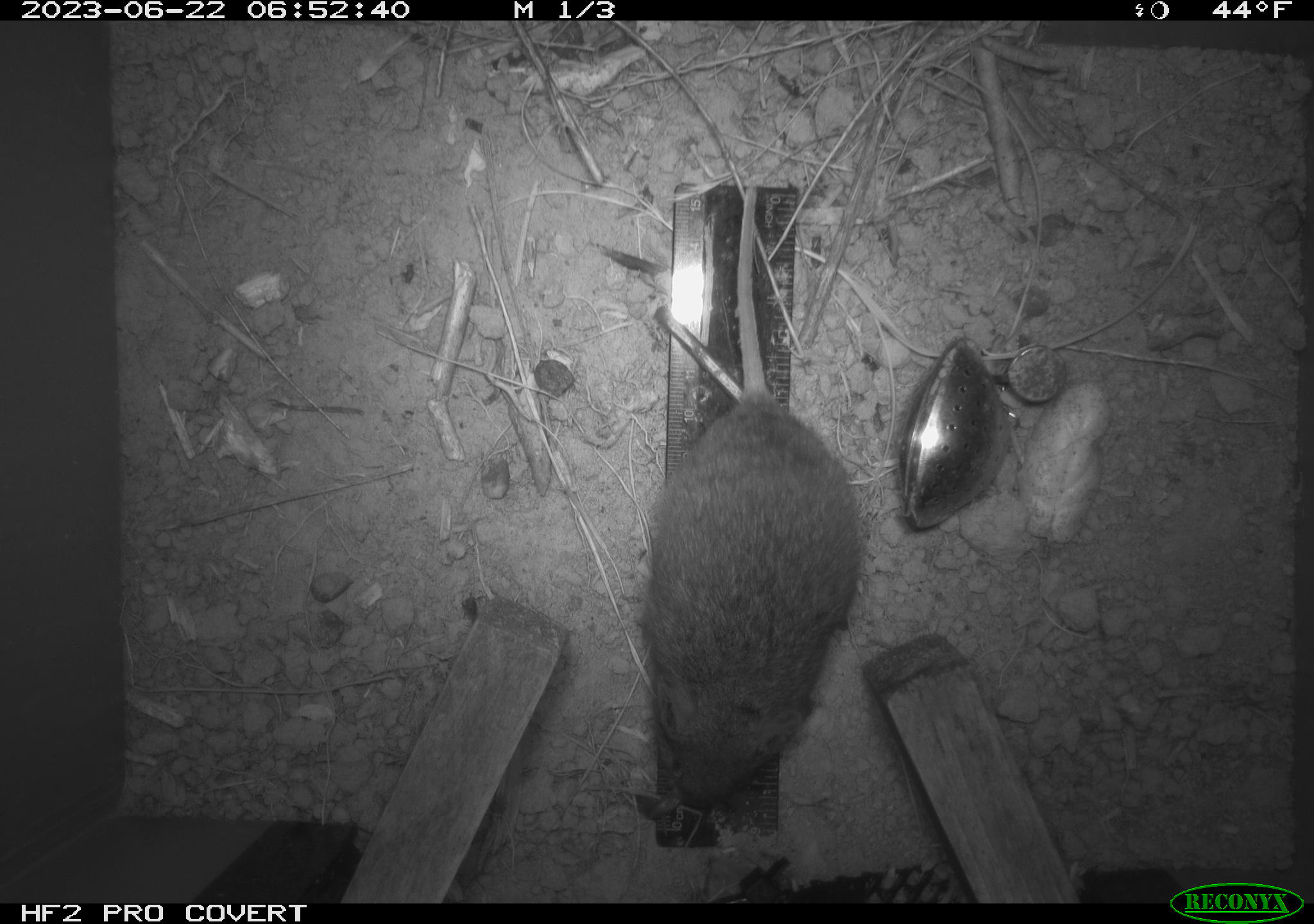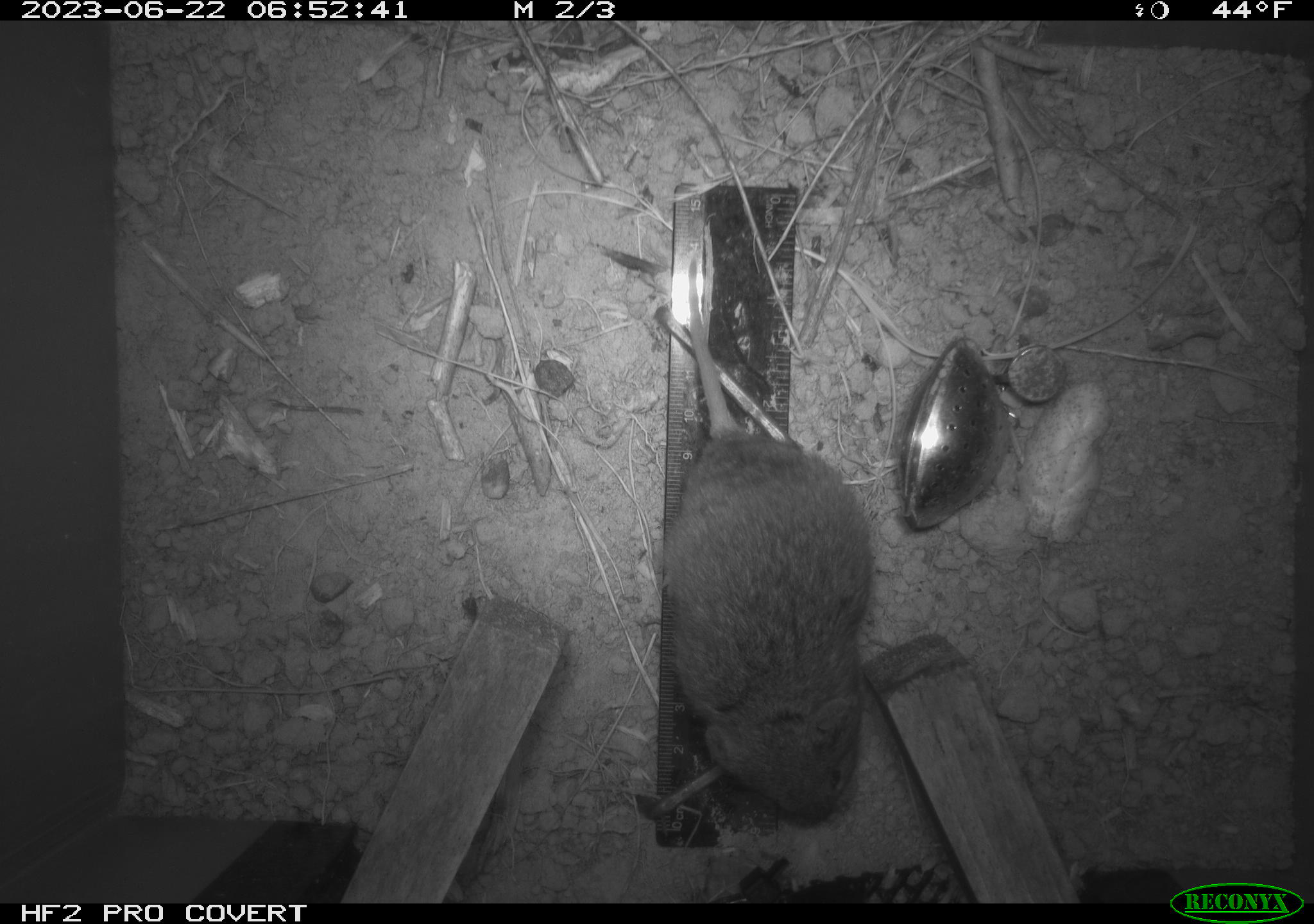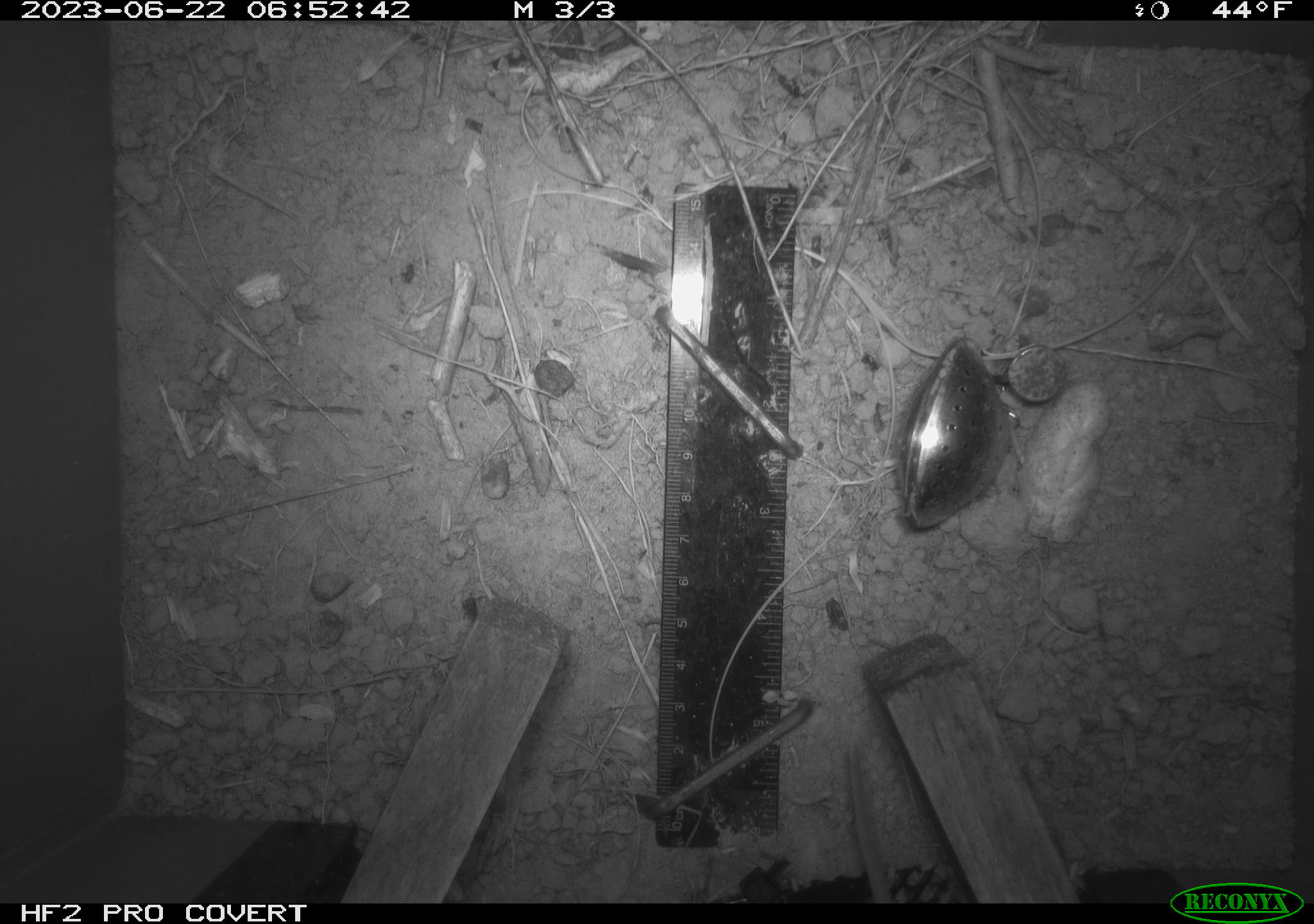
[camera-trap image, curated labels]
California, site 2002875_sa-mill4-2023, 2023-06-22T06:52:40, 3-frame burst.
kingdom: Animalia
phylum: Chordata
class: Mammalia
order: Rodentia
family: Cricetidae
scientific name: Arvicolinae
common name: voles, lemmings, and muskrats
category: arvicolinae subfamily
Arvicolinae subfamily (voles, lemmings, and muskrats) (Arvicolinae).